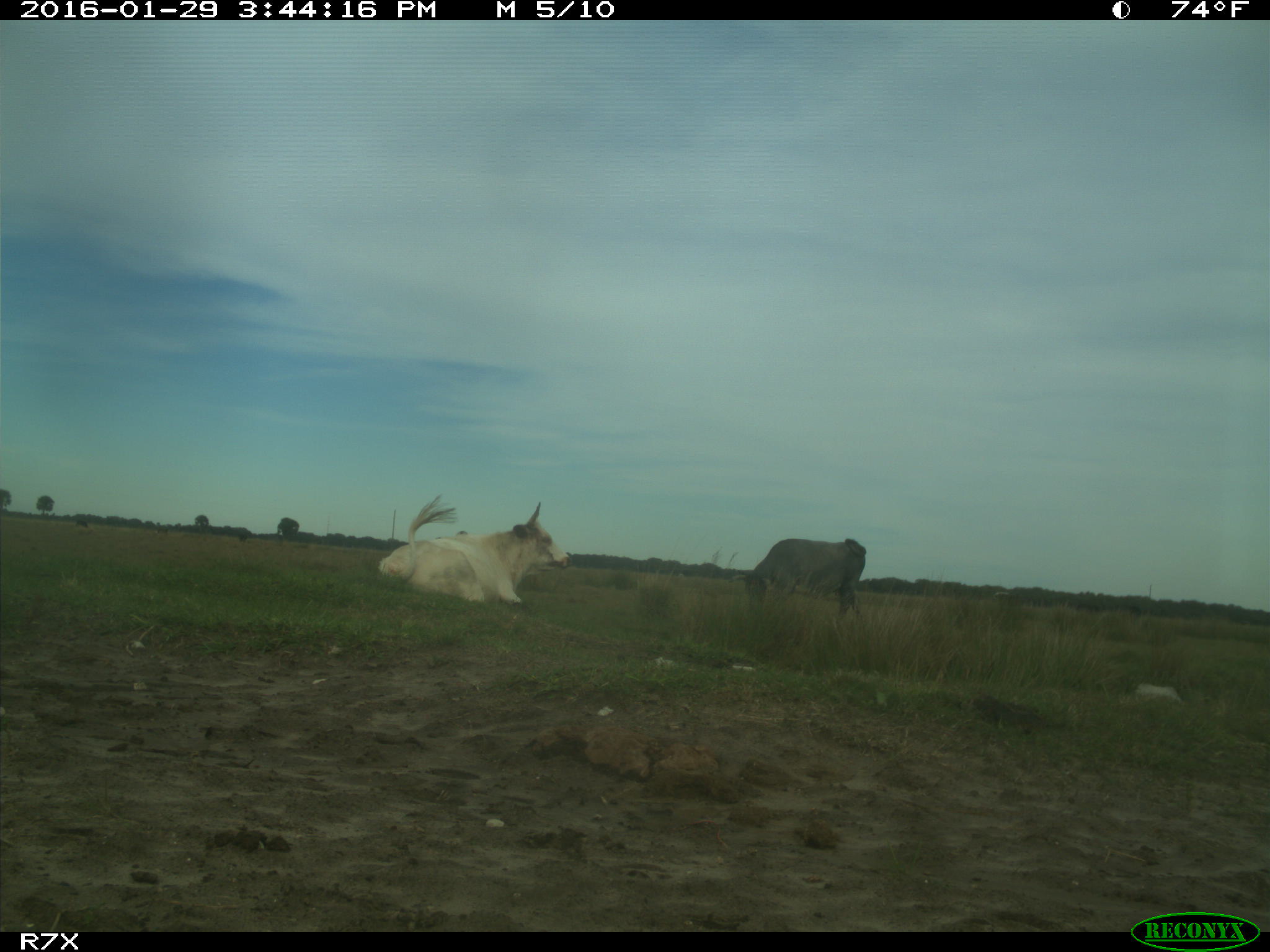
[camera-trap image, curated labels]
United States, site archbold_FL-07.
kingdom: Animalia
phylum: Chordata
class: Mammalia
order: Artiodactyla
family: Bovidae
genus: Bos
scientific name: Bos taurus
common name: domestic cow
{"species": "Bos taurus (domestic cow)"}